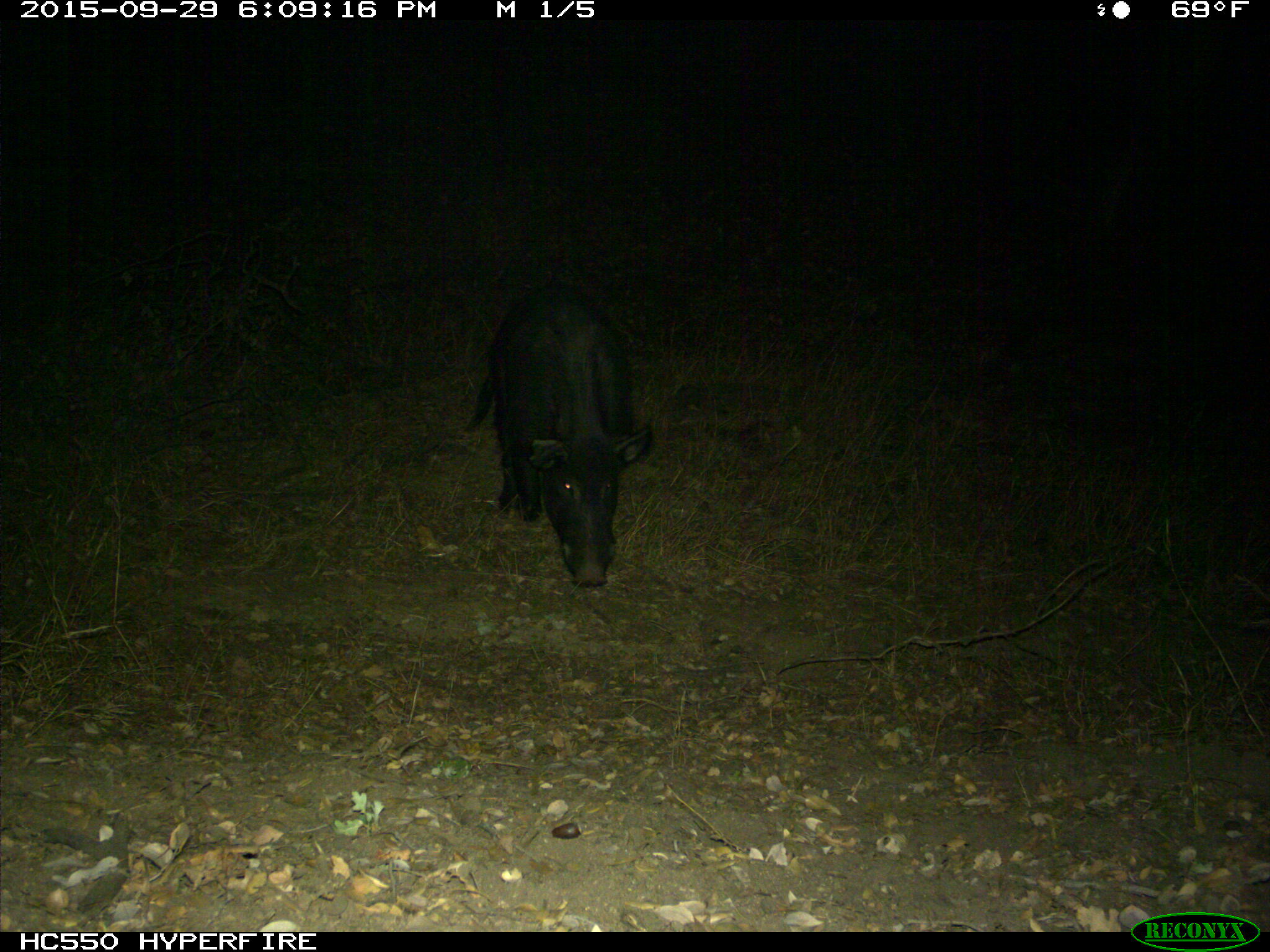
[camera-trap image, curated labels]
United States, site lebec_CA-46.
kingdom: Animalia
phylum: Chordata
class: Mammalia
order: Artiodactyla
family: Suidae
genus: Sus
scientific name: Sus scrofa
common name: wild boar